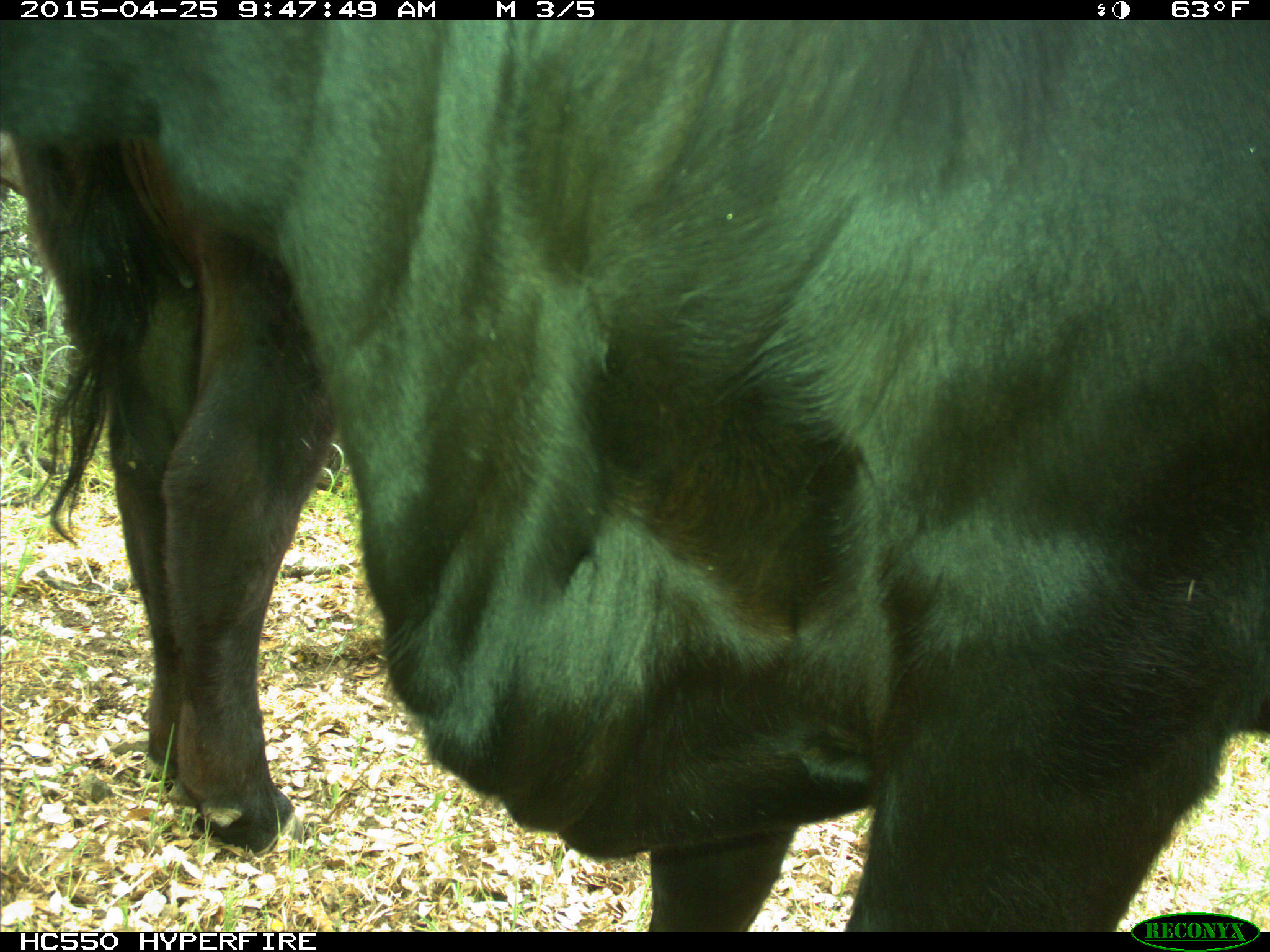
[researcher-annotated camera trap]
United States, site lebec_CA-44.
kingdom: Animalia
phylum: Chordata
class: Mammalia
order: Artiodactyla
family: Suidae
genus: Sus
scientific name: Sus scrofa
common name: wild boar